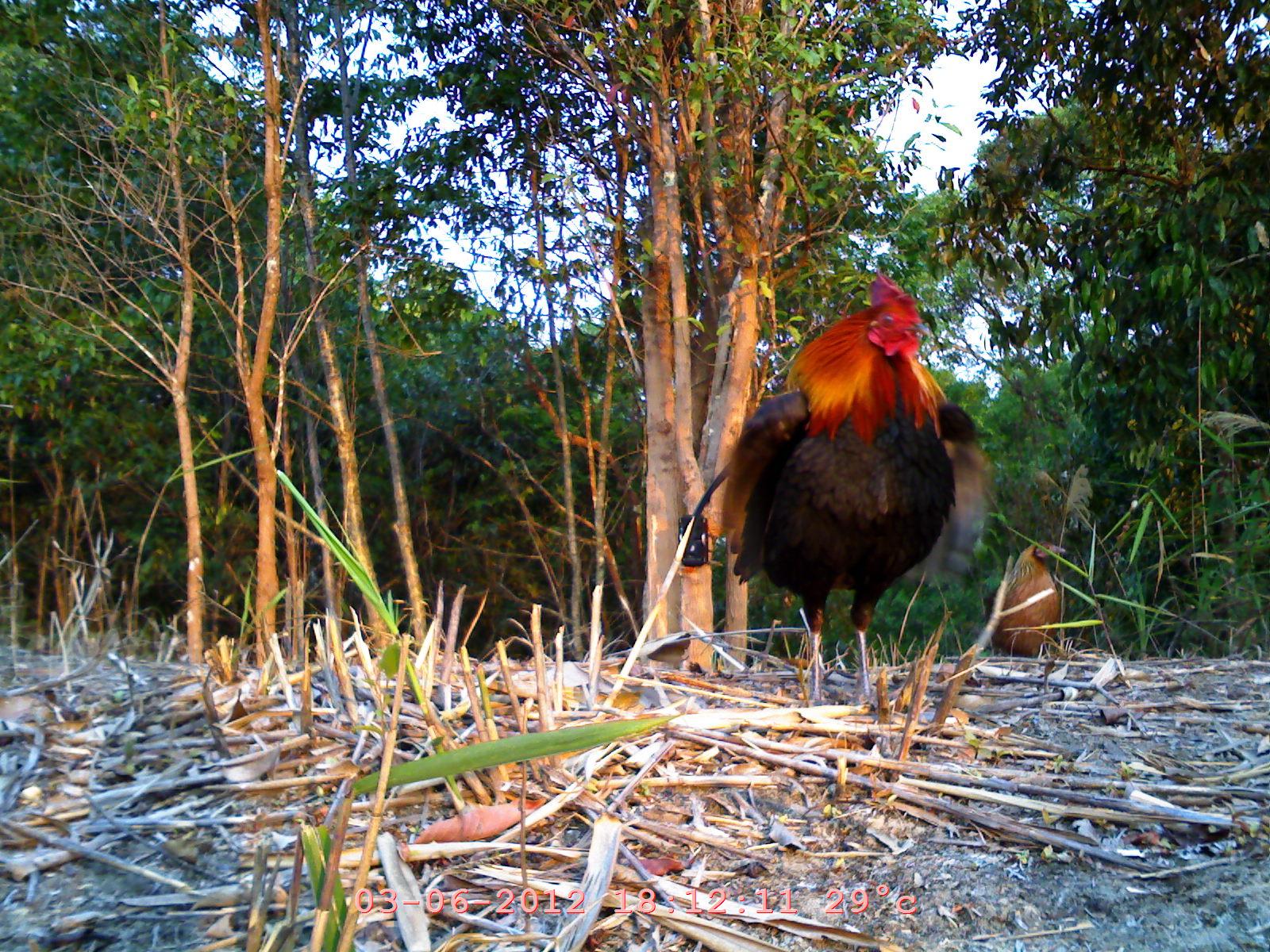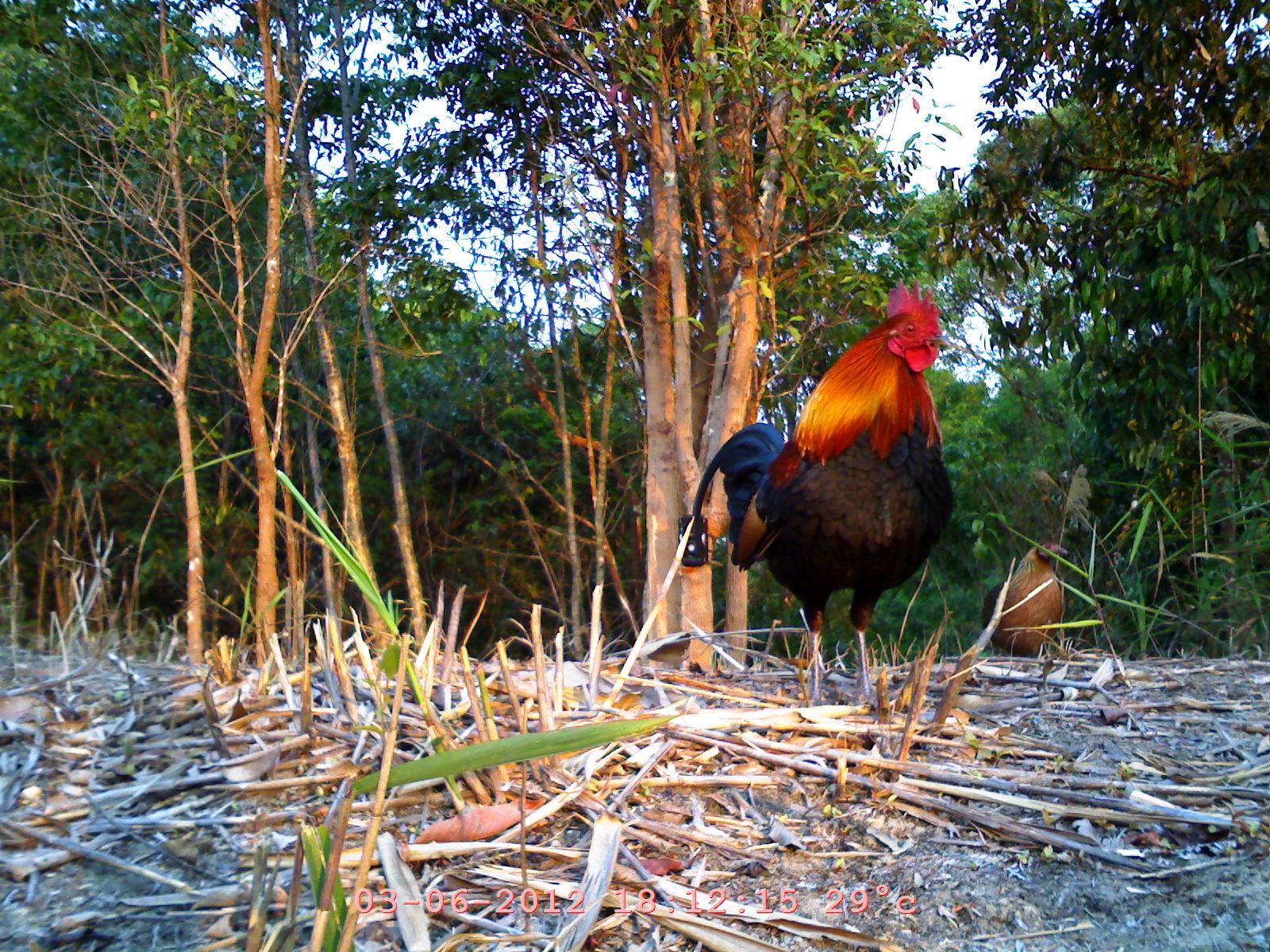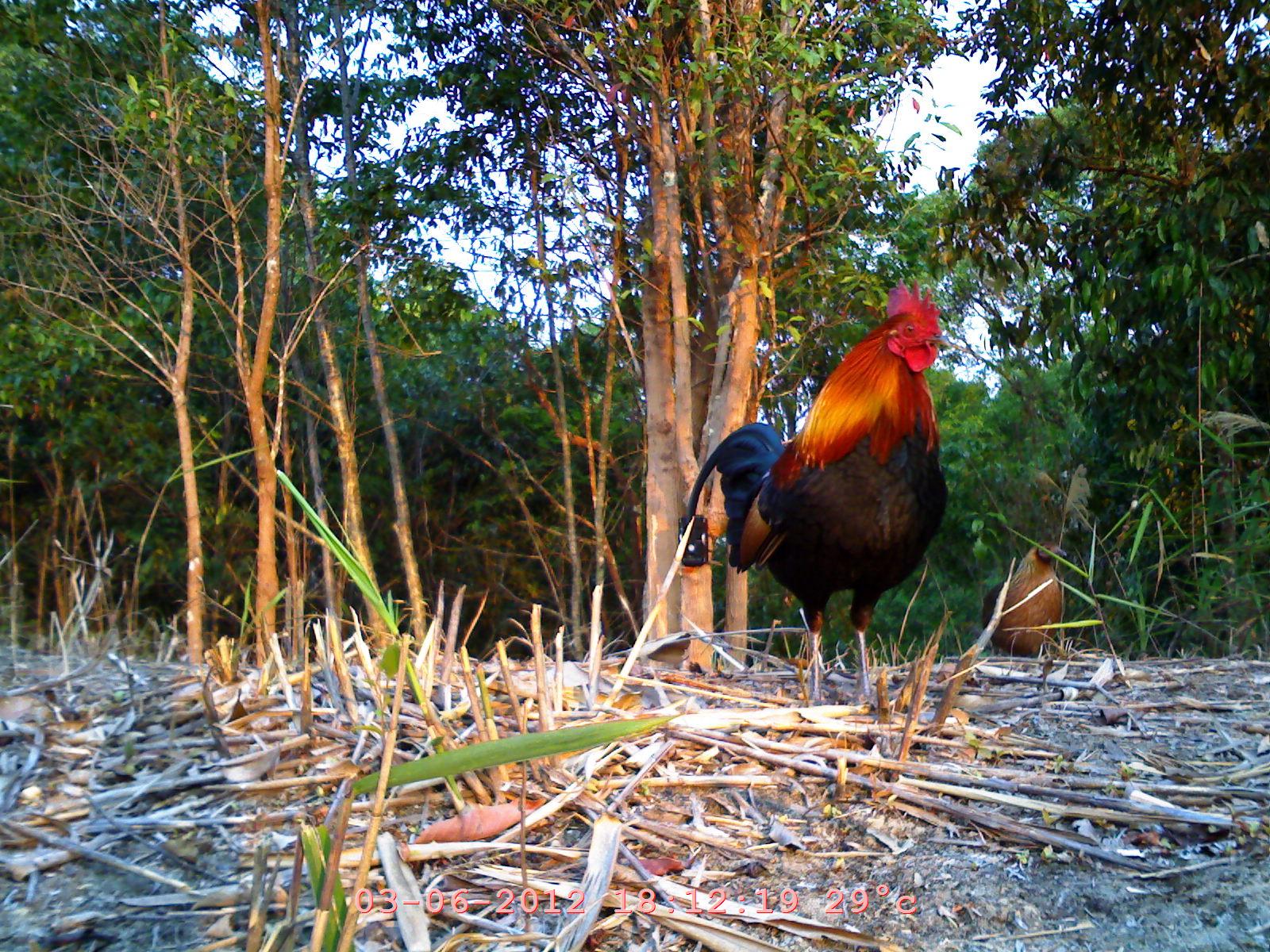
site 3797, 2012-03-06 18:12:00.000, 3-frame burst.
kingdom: Animalia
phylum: Chordata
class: Aves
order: Galliformes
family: Phasianidae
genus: Gallus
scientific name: Gallus gallus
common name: red junglefowl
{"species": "Gallus gallus (red junglefowl)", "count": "2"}